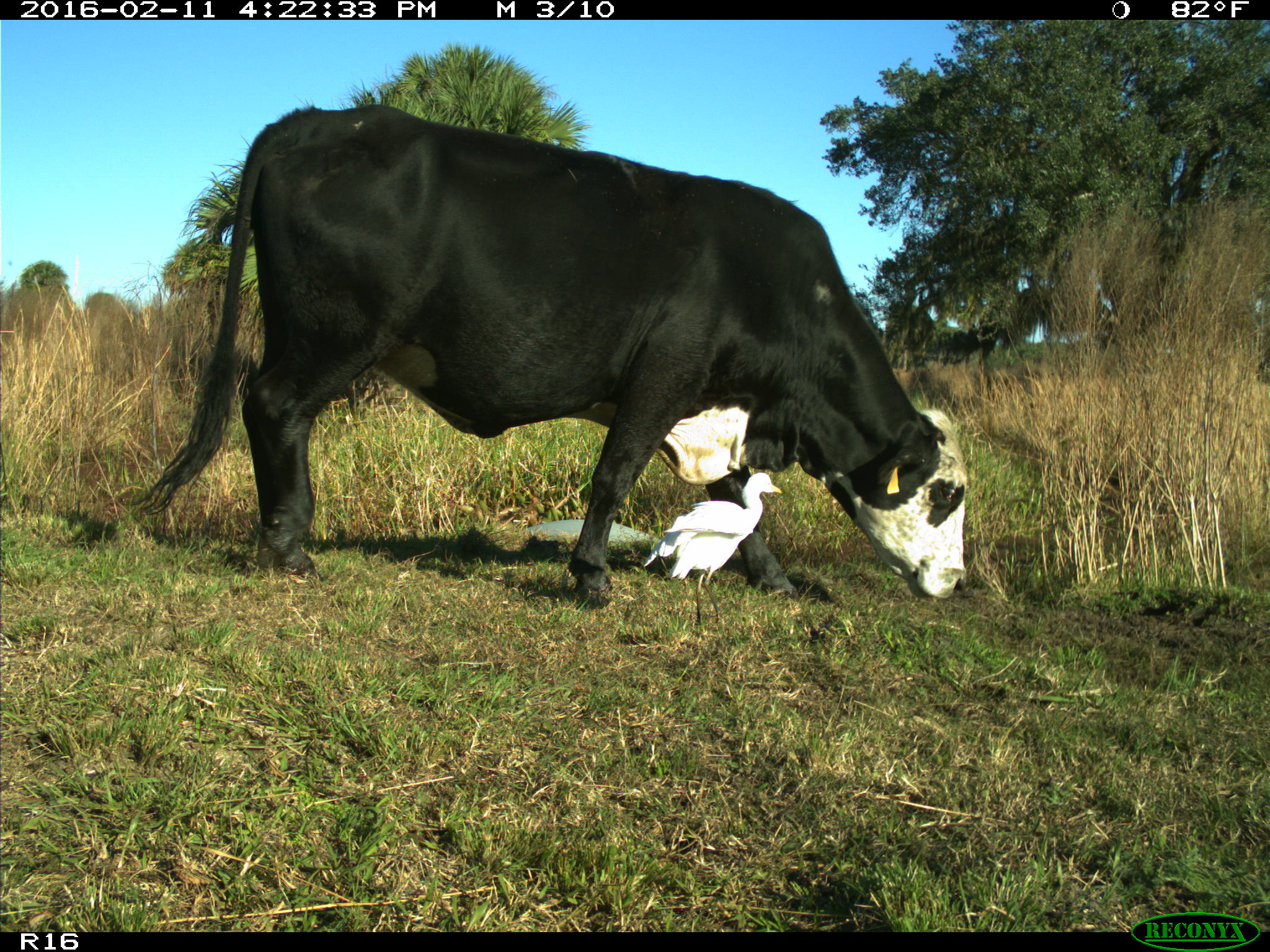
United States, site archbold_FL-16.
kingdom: Animalia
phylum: Chordata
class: Mammalia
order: Artiodactyla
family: Bovidae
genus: Bos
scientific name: Bos taurus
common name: domestic cow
Bos taurus (domestic cow).